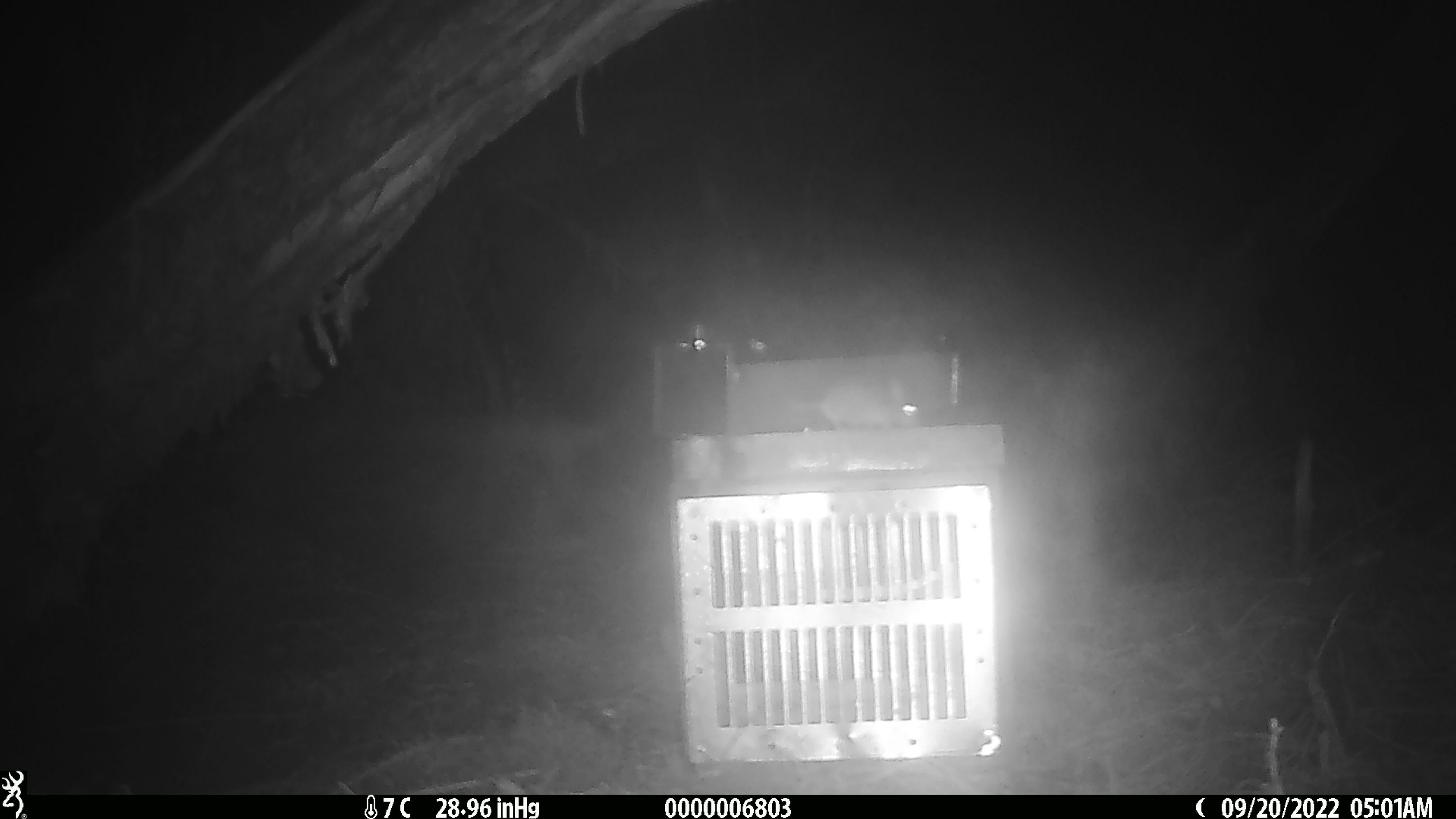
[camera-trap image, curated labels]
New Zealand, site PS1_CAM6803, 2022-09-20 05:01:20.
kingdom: Animalia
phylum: Chordata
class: Mammalia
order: Rodentia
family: Muridae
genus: Mus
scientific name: Mus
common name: mouse